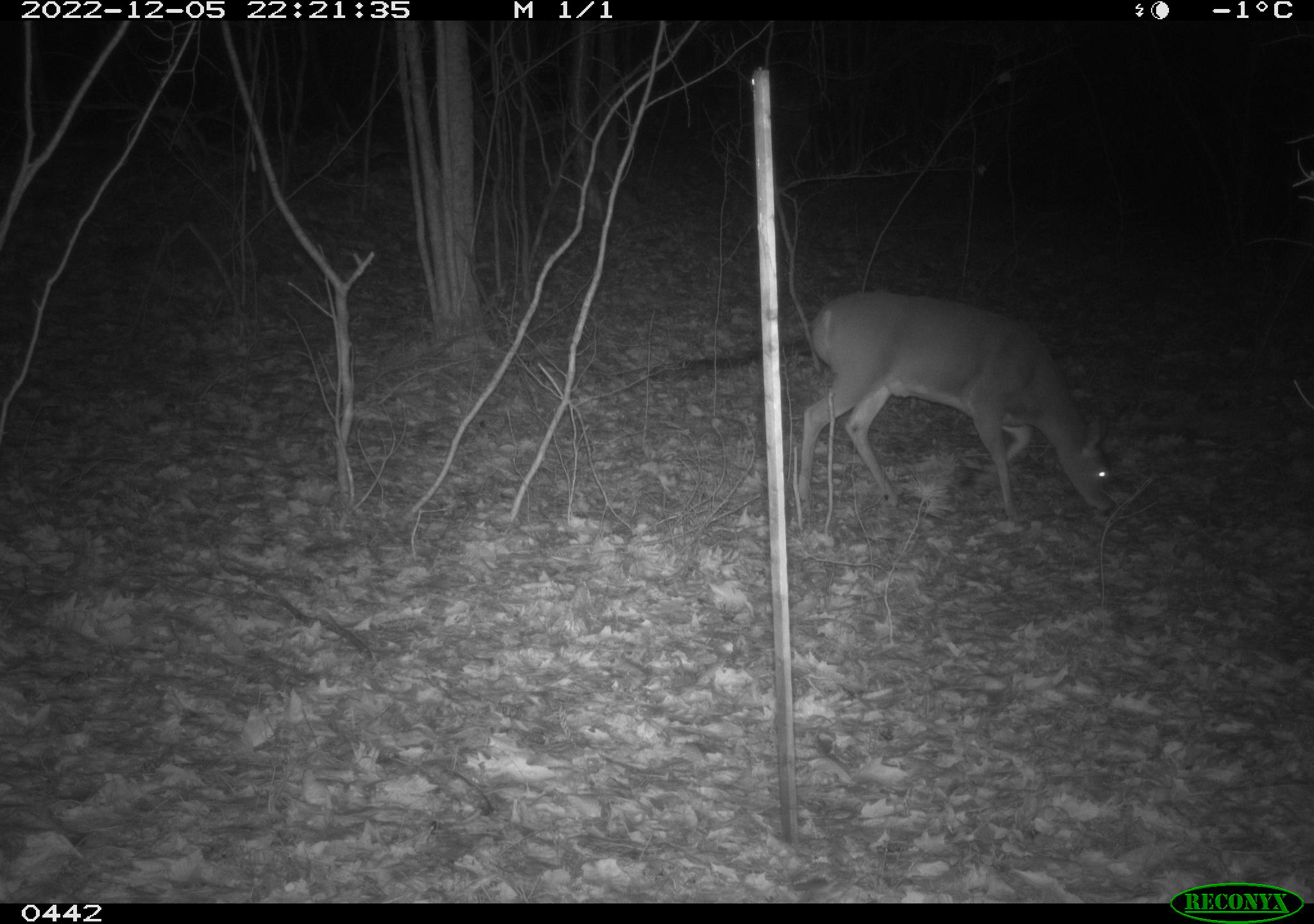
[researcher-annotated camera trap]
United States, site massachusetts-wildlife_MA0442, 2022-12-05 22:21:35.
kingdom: Animalia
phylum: Chordata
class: Mammalia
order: Artiodactyla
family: Cervidae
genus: Odocoileus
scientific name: Odocoileus virginianus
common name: white-tailed deer